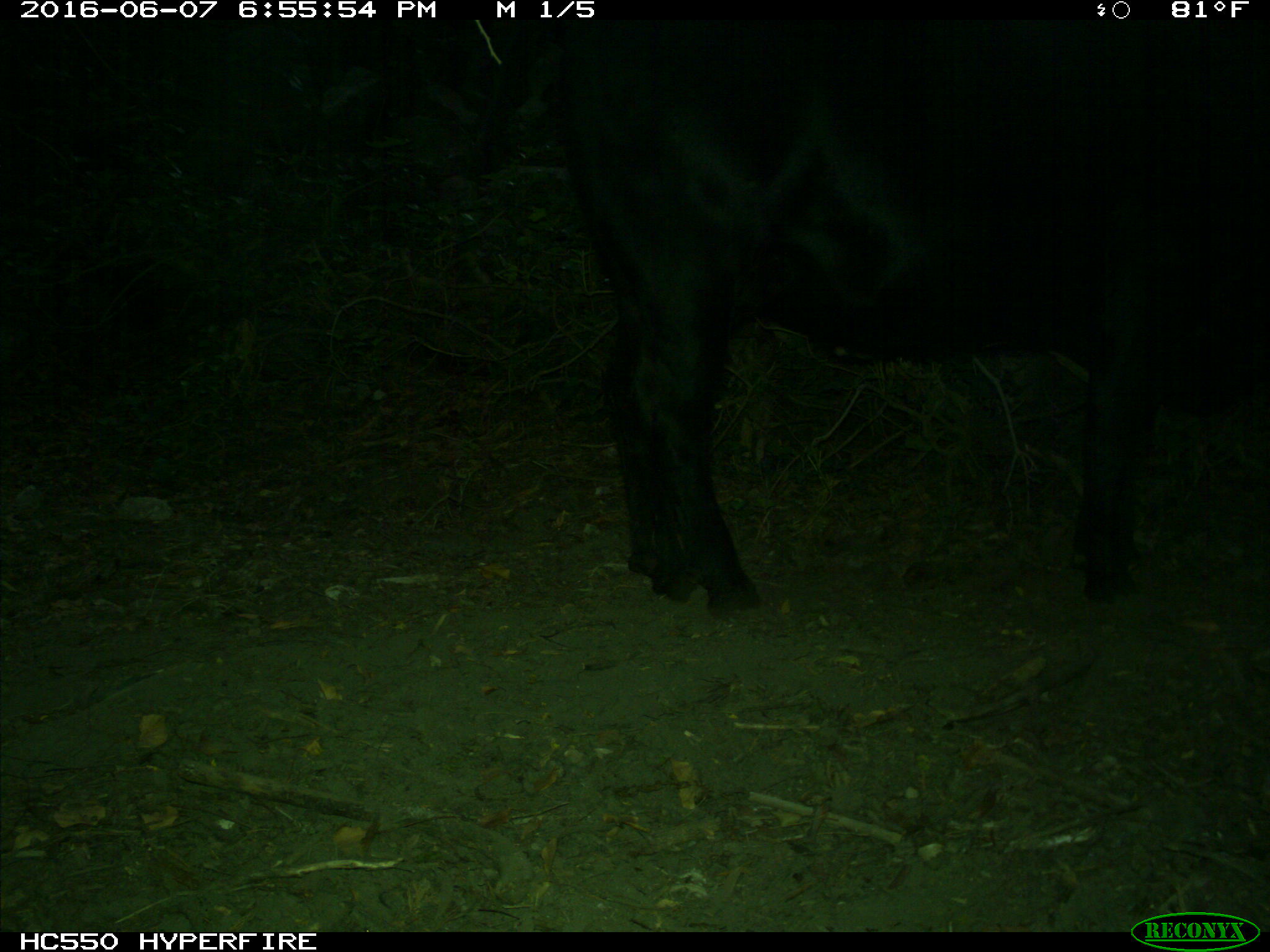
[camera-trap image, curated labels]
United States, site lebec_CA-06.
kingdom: Animalia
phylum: Chordata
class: Mammalia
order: Artiodactyla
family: Bovidae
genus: Bos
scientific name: Bos taurus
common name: domestic cow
Bos taurus (domestic cow).